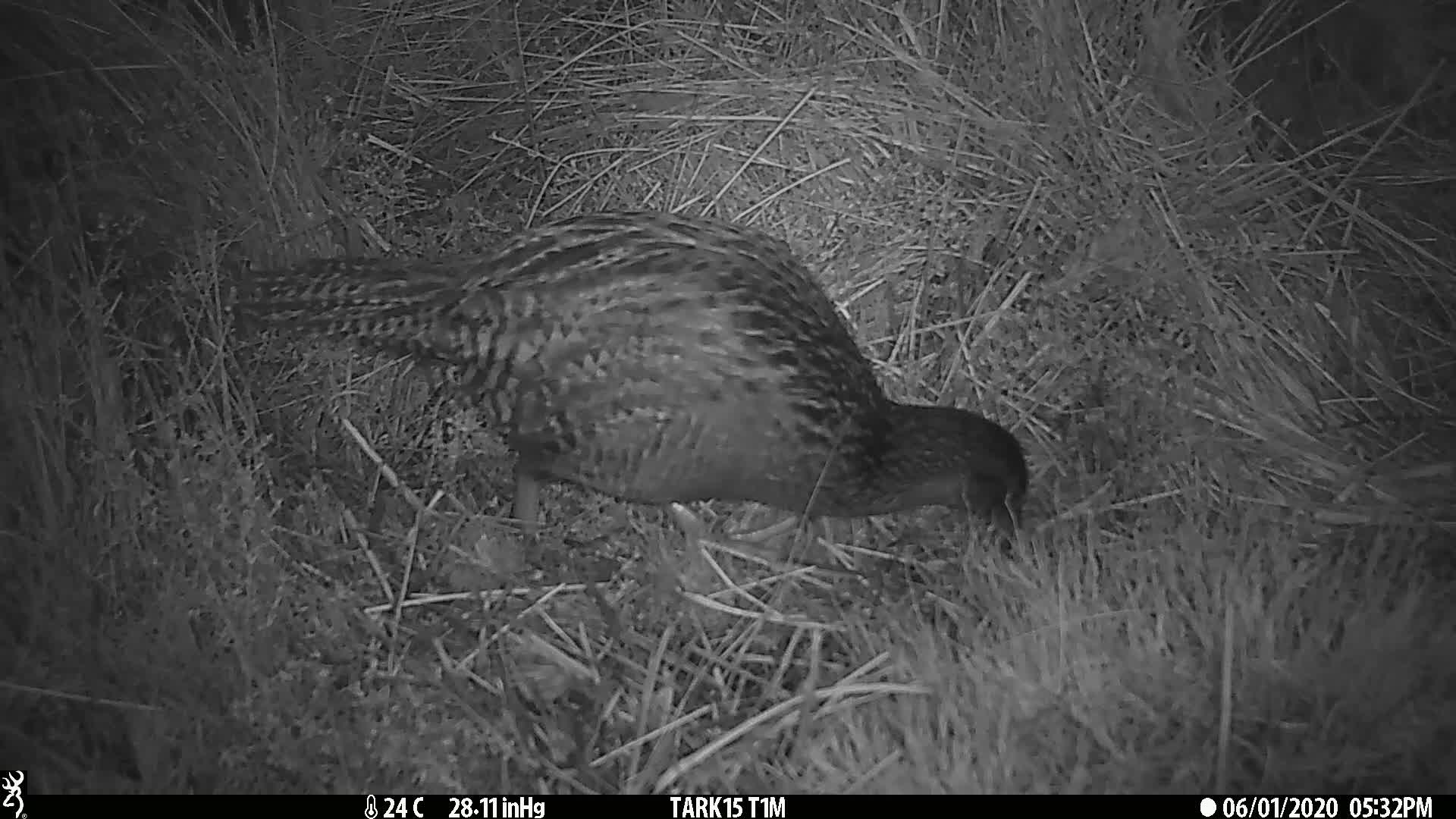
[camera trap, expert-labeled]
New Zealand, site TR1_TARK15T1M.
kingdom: Animalia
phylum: Chordata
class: Aves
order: Gruiformes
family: Rallidae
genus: Gallirallus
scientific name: Gallirallus australis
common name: weka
Weka (Gallirallus australis).